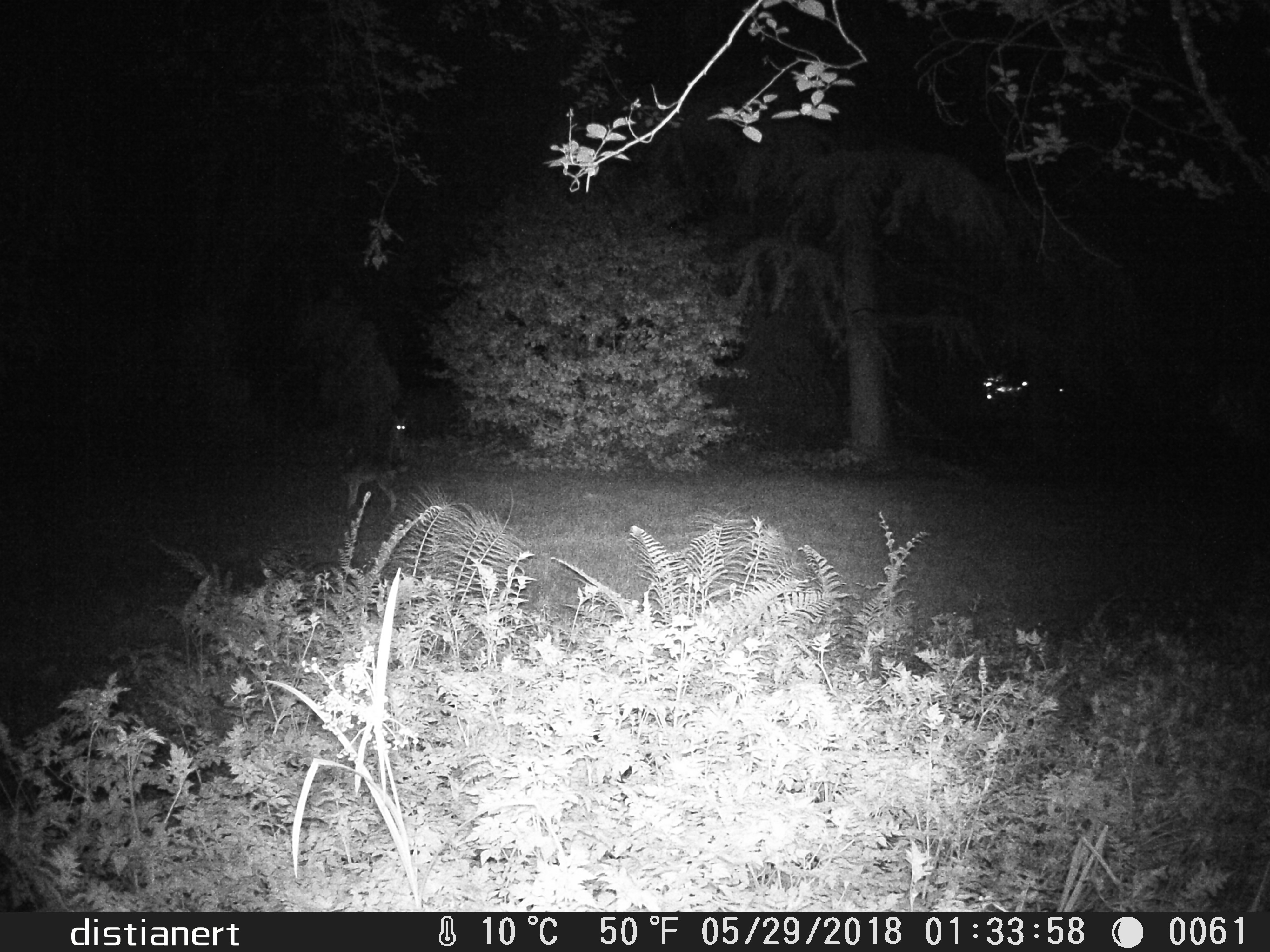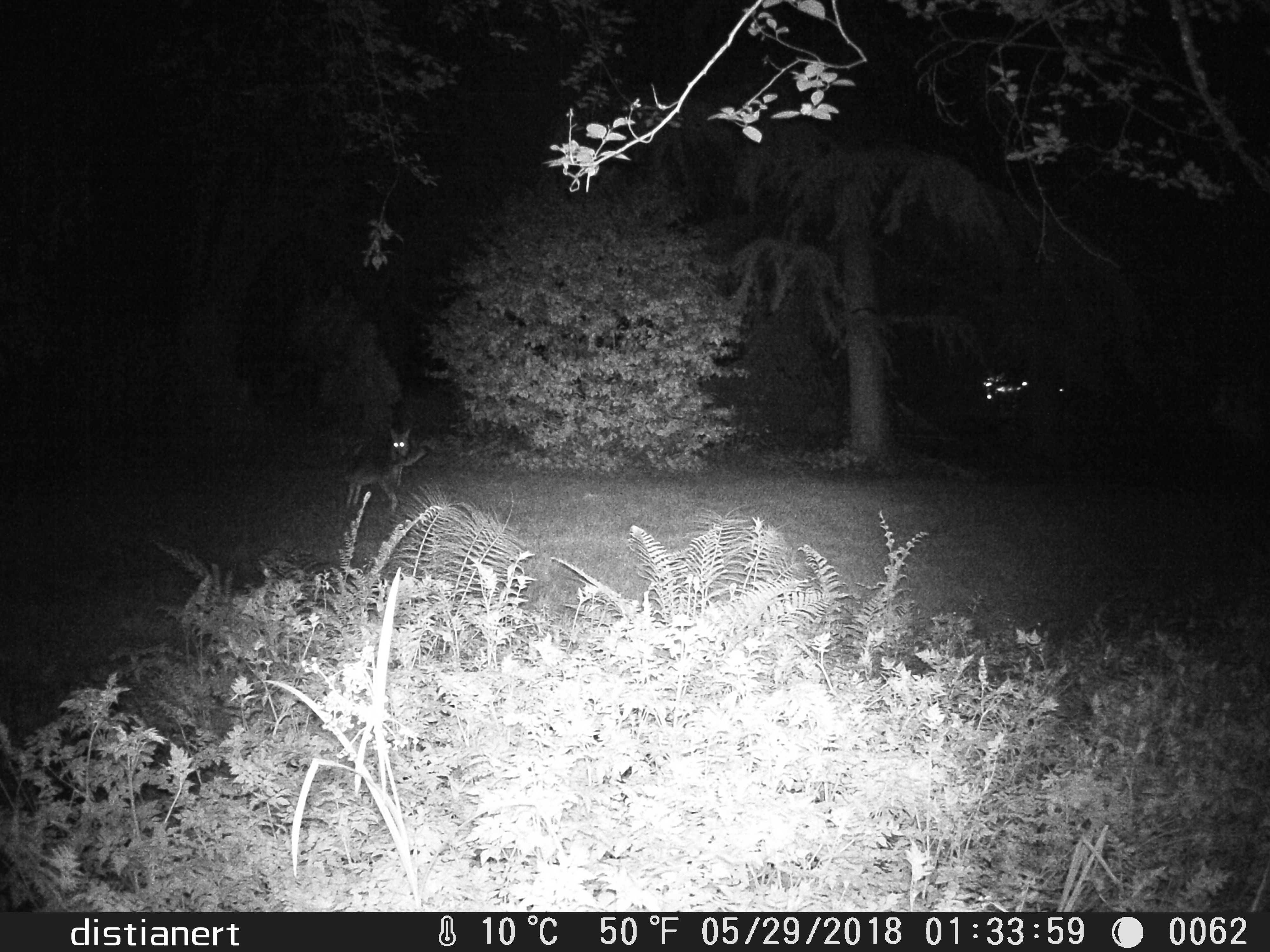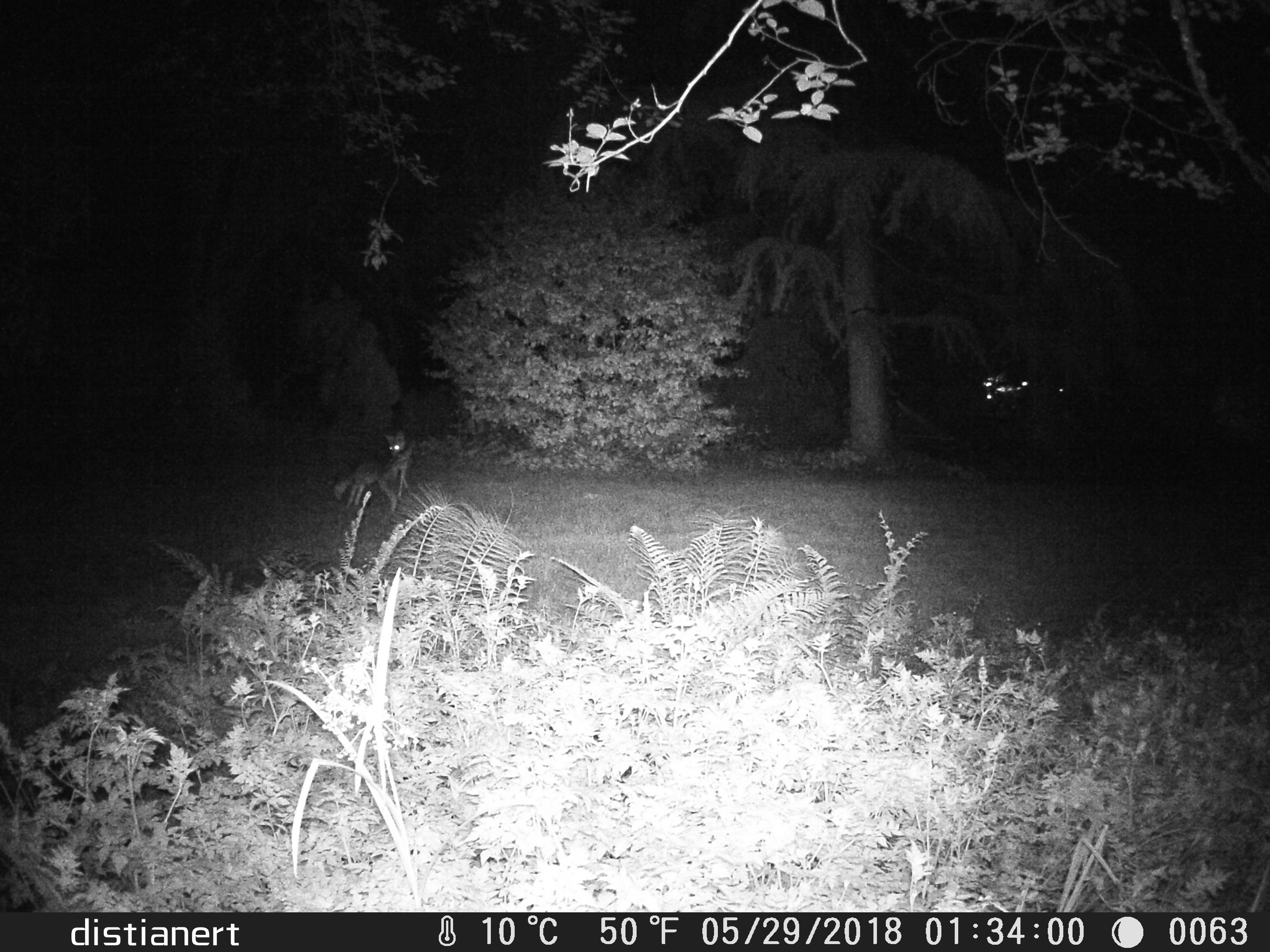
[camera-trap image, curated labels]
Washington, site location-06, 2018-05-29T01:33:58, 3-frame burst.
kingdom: Animalia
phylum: Chordata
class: Mammalia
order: Carnivora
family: Canidae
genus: Canis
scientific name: Canis latrans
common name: coyote